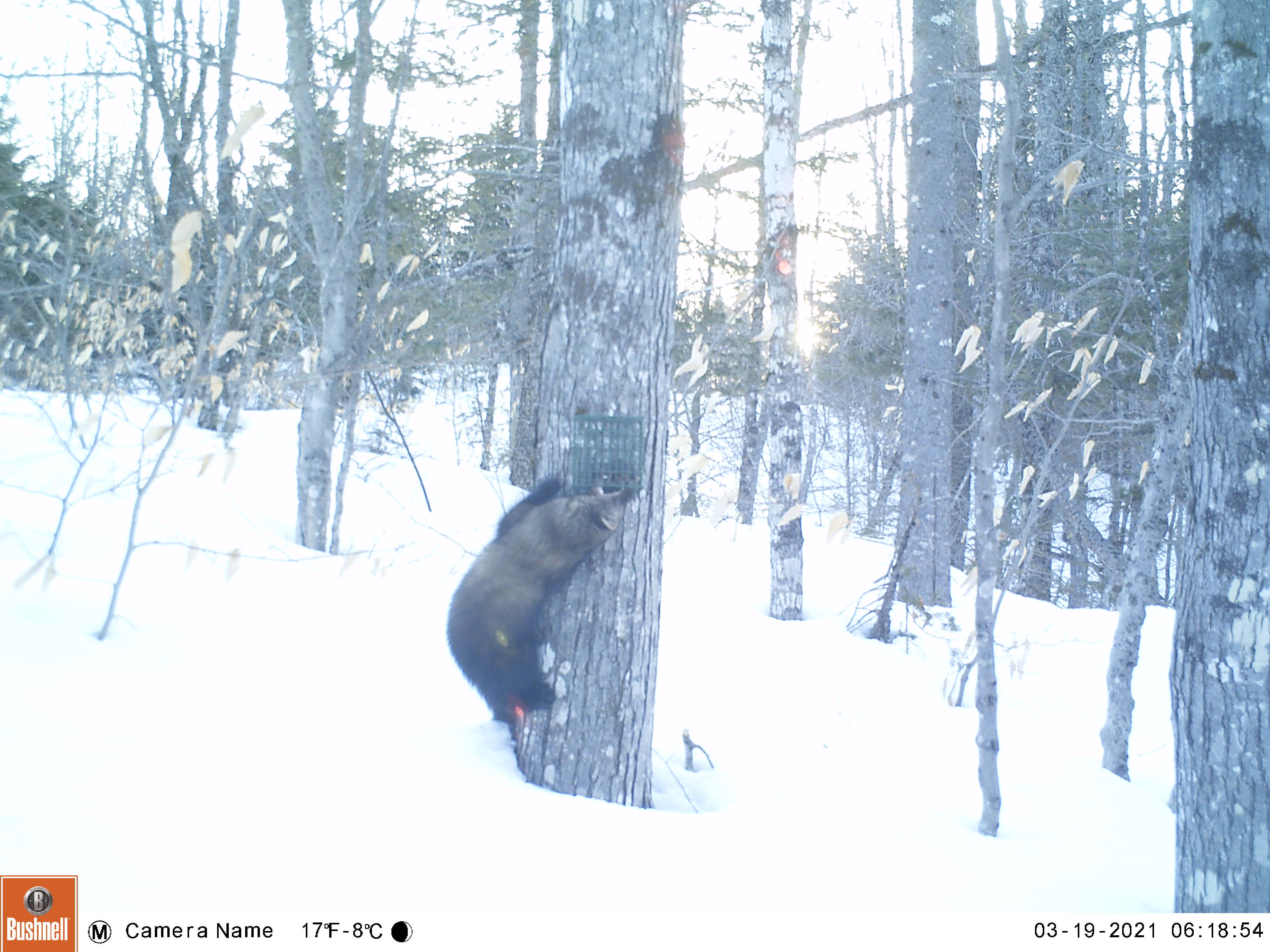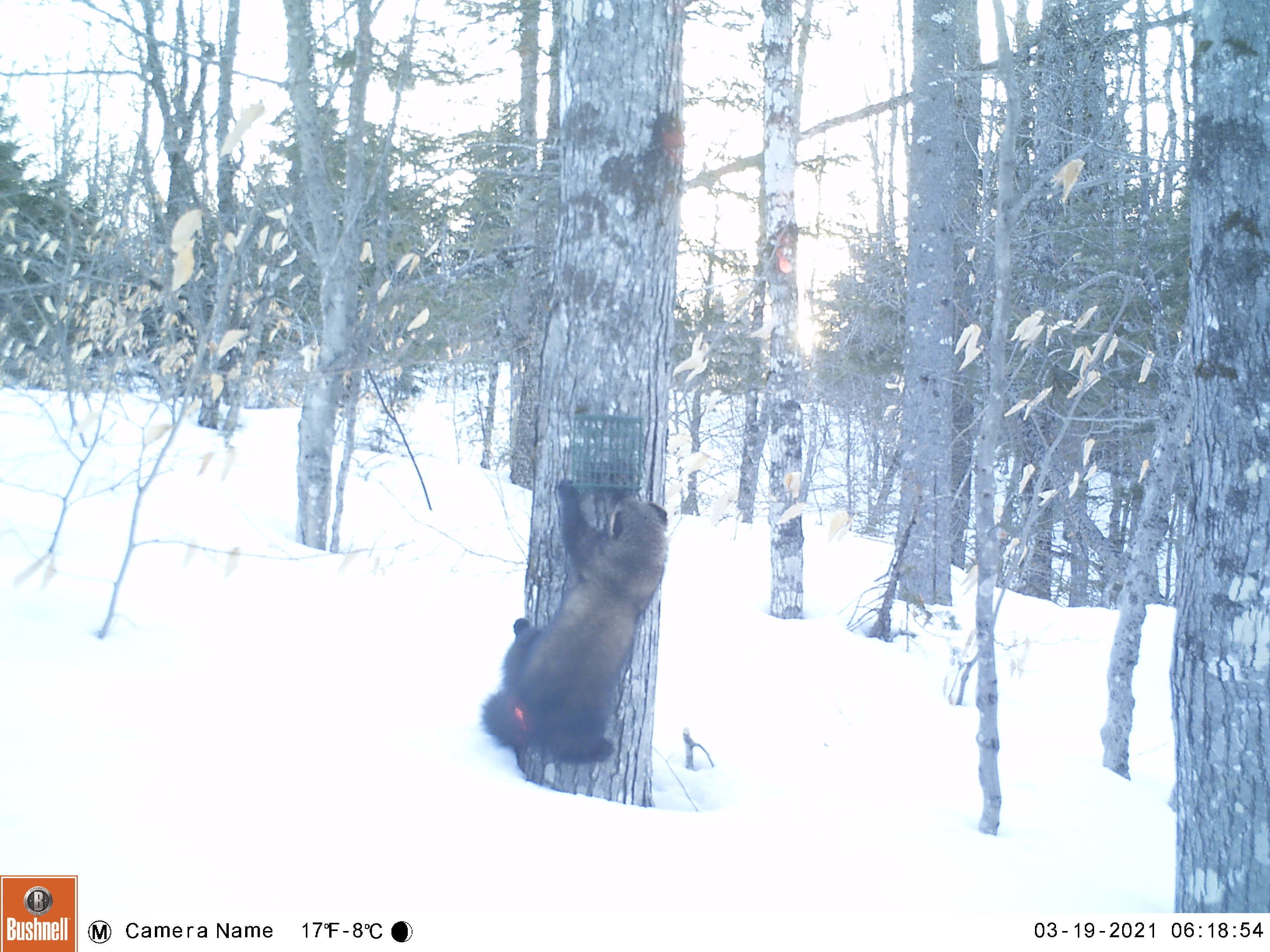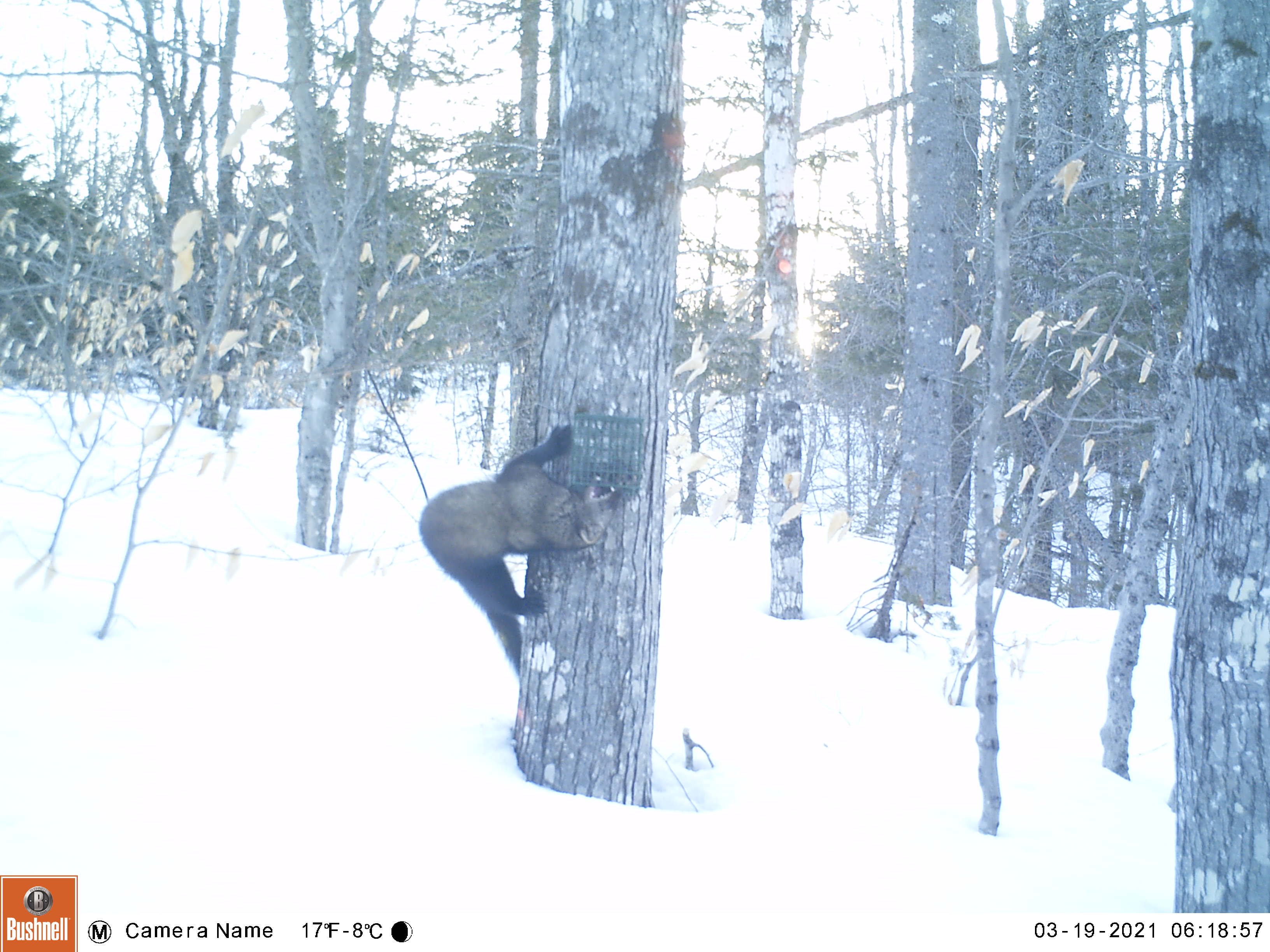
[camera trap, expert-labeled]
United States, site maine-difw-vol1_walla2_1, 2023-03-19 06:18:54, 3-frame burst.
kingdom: Animalia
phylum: Chordata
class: Mammalia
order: Carnivora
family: Mustelidae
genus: Pekania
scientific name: Pekania pennanti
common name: fisher